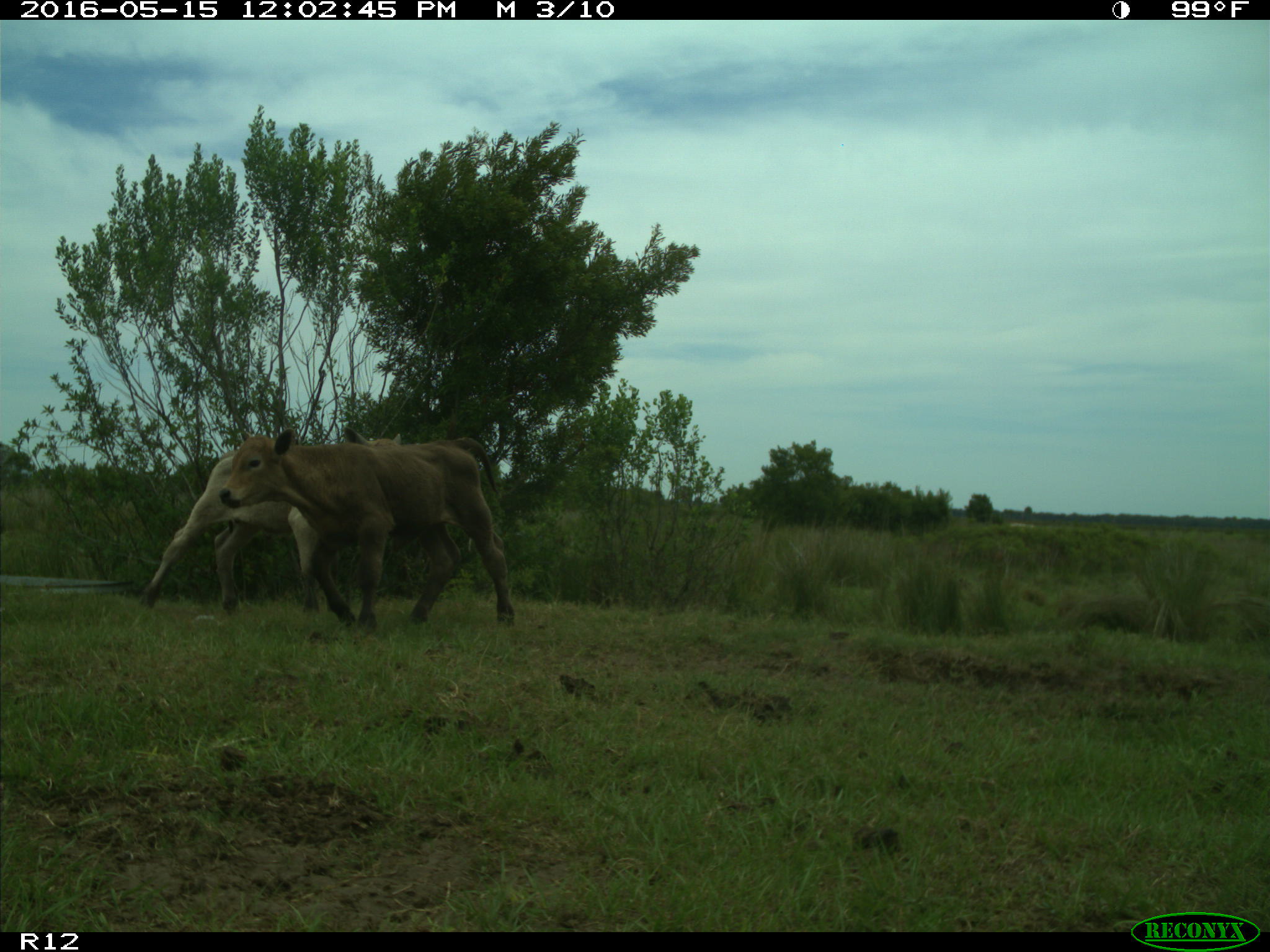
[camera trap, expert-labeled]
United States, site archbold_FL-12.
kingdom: Animalia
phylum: Chordata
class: Mammalia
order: Artiodactyla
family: Bovidae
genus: Bos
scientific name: Bos taurus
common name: domestic cow